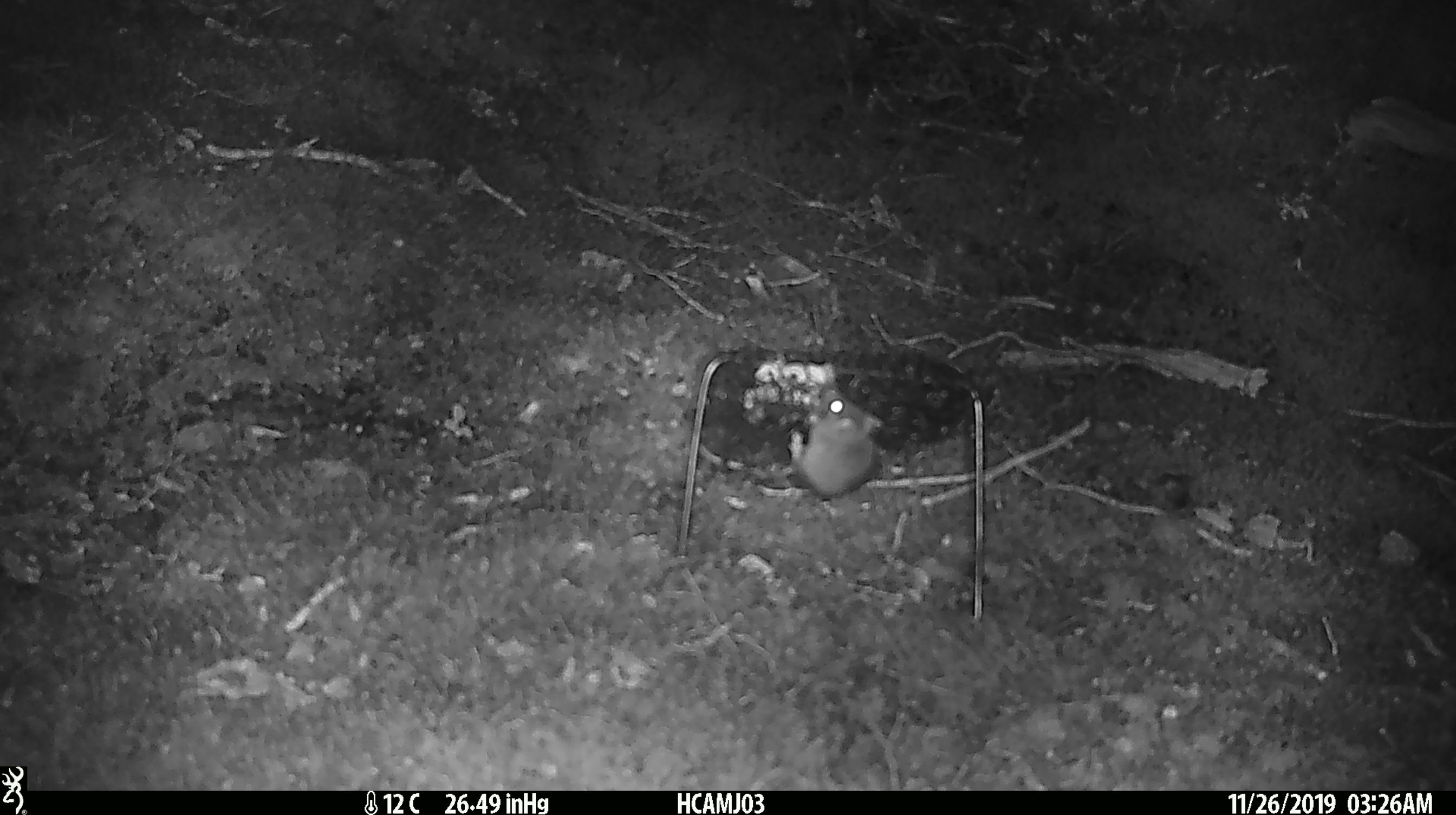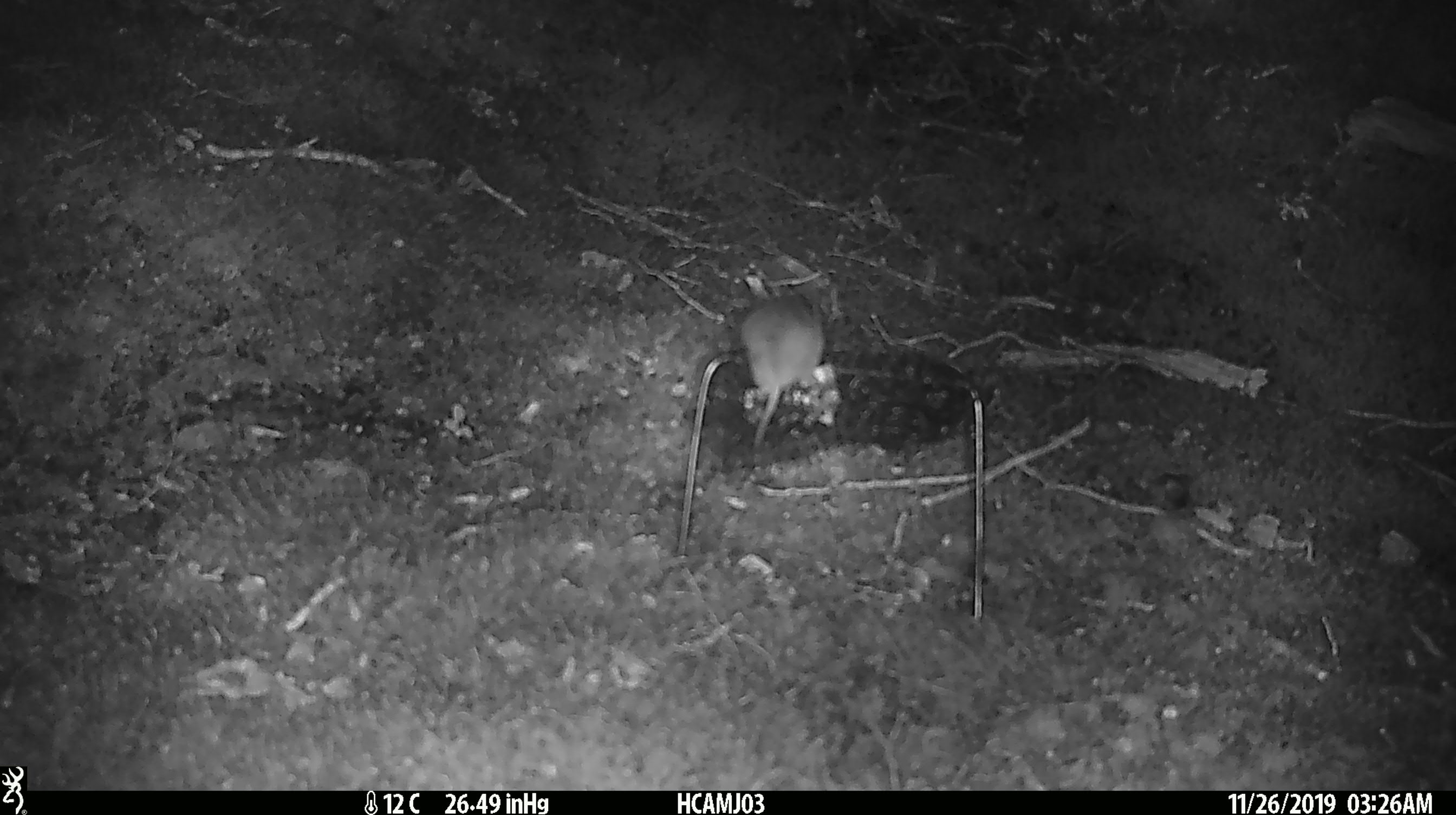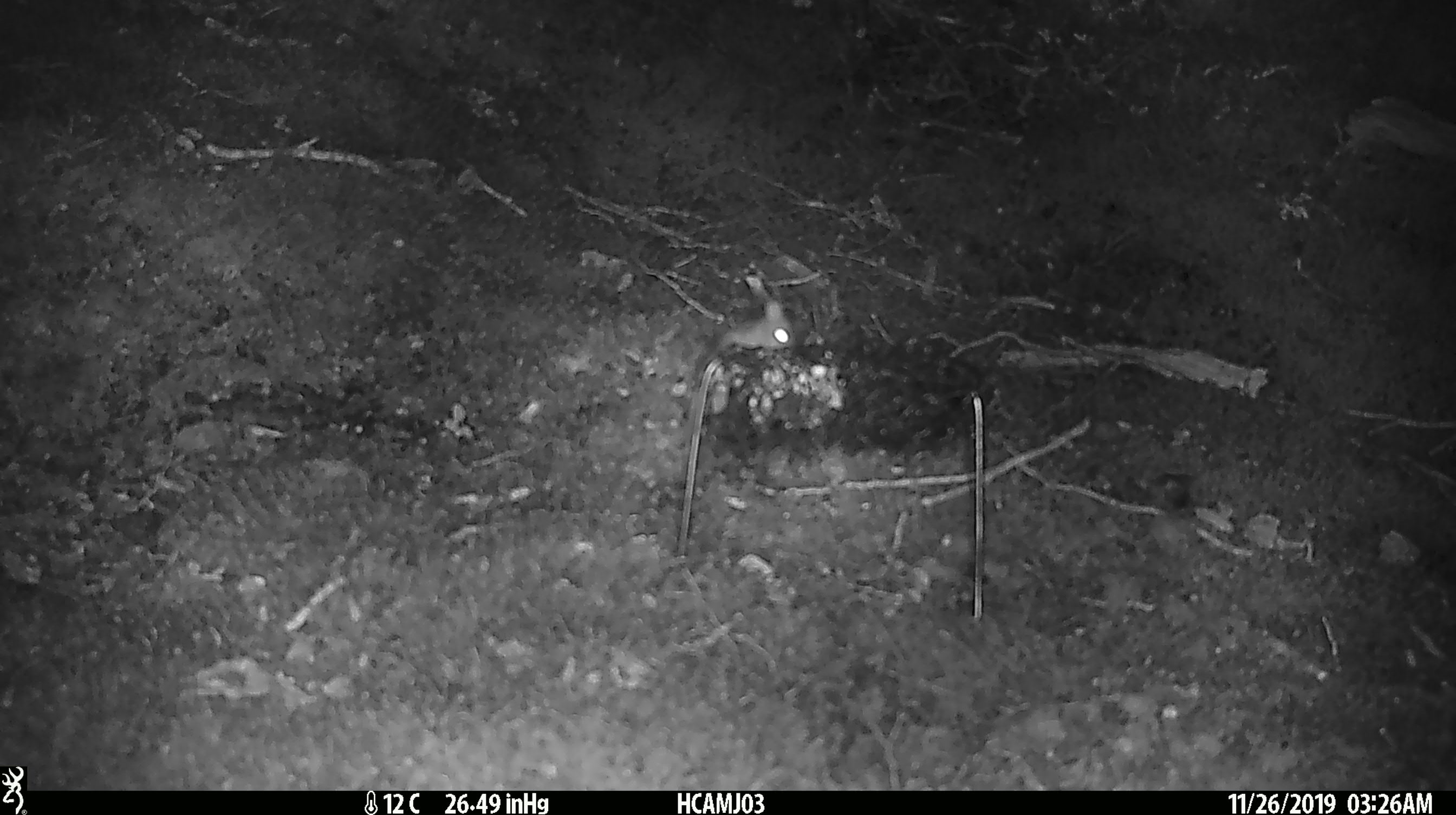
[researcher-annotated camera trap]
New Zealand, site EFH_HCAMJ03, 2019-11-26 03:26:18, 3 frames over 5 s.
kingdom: Animalia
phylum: Chordata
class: Mammalia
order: Rodentia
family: Muridae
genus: Mus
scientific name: Mus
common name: mouse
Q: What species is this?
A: Mouse (Mus).